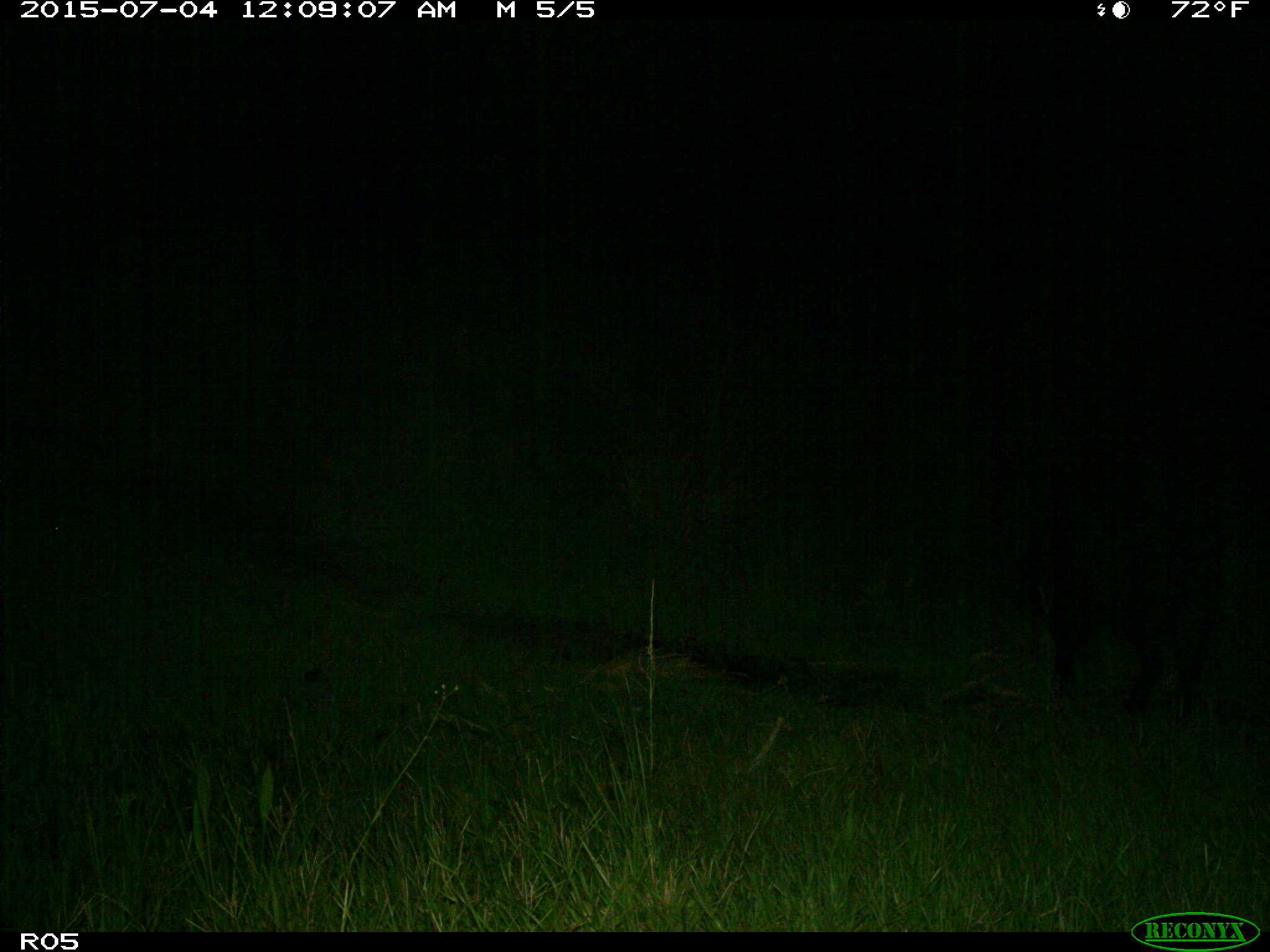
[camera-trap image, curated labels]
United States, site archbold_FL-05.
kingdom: Animalia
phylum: Chordata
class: Mammalia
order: Artiodactyla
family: Suidae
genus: Sus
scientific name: Sus scrofa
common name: wild boar